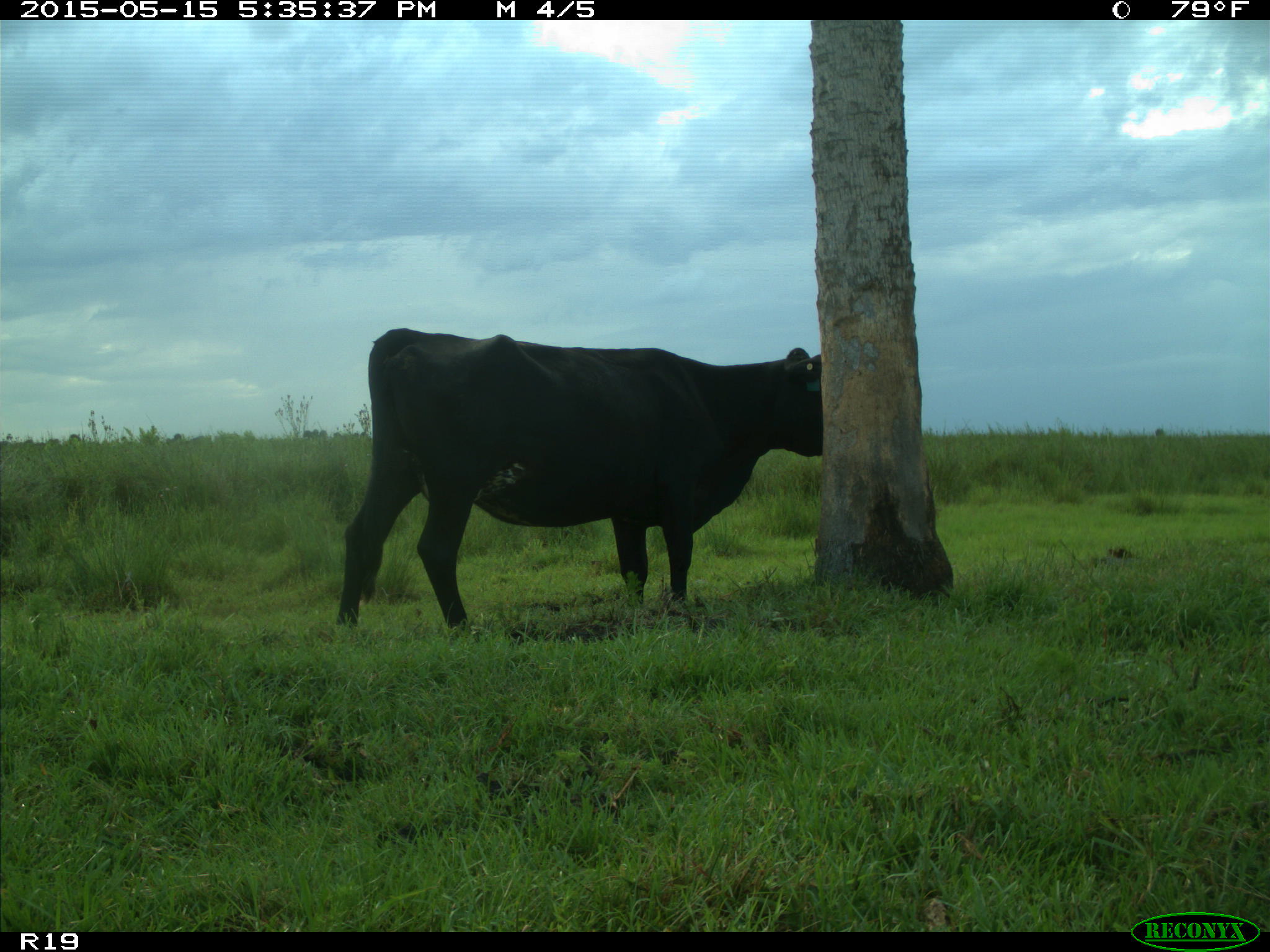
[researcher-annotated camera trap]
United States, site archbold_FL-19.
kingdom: Animalia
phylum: Chordata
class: Mammalia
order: Artiodactyla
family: Bovidae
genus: Bos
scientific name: Bos taurus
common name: domestic cow